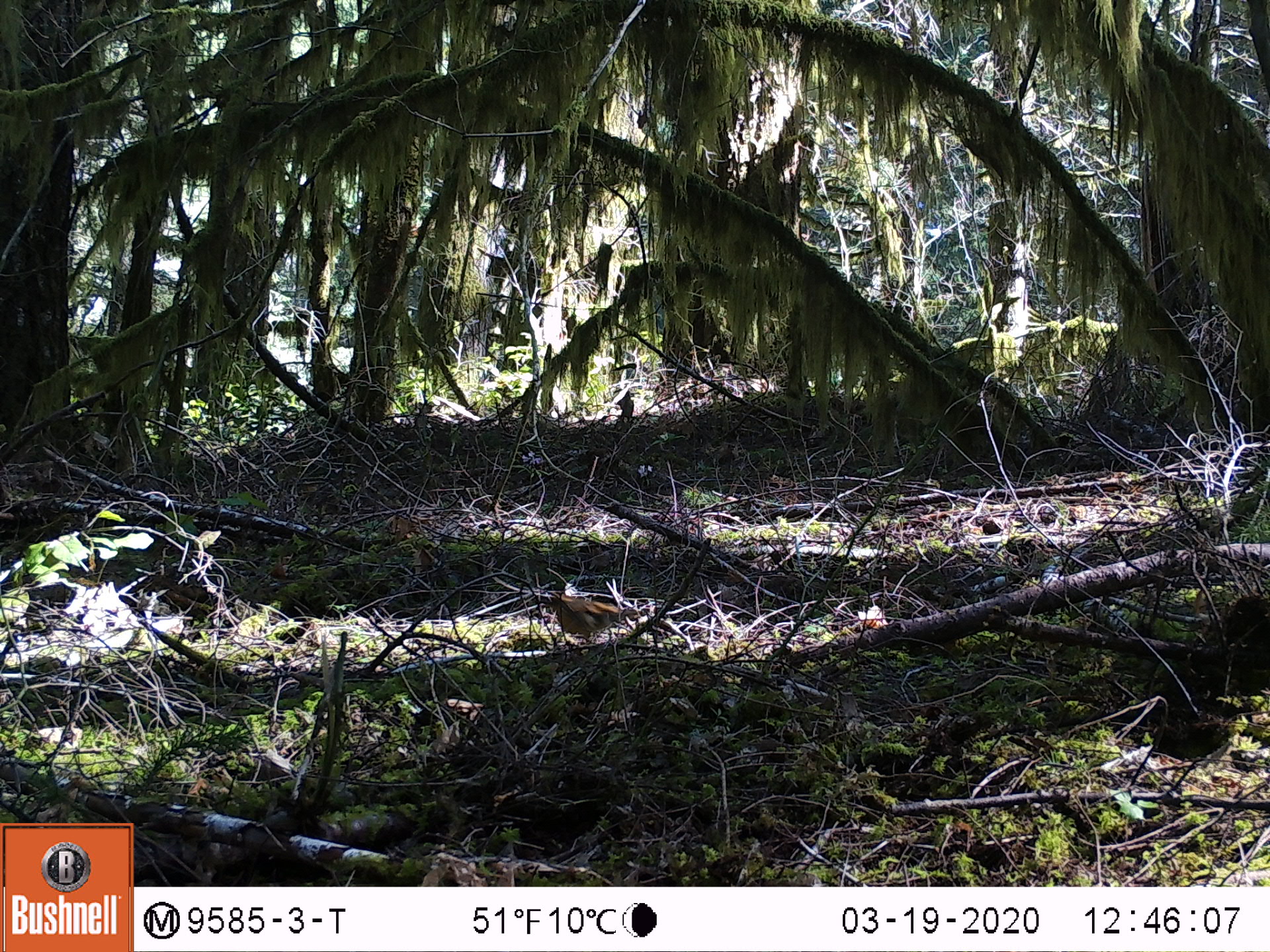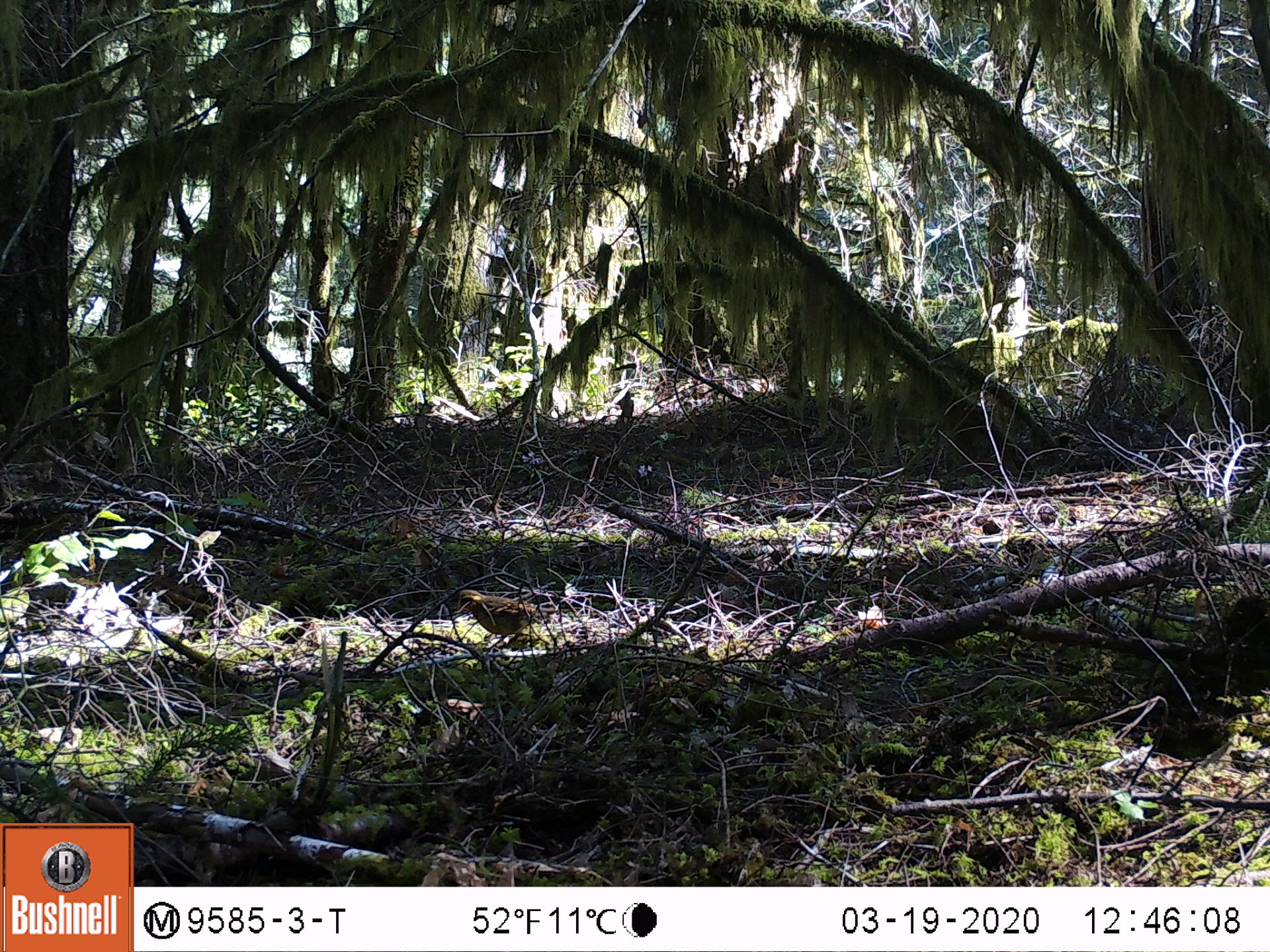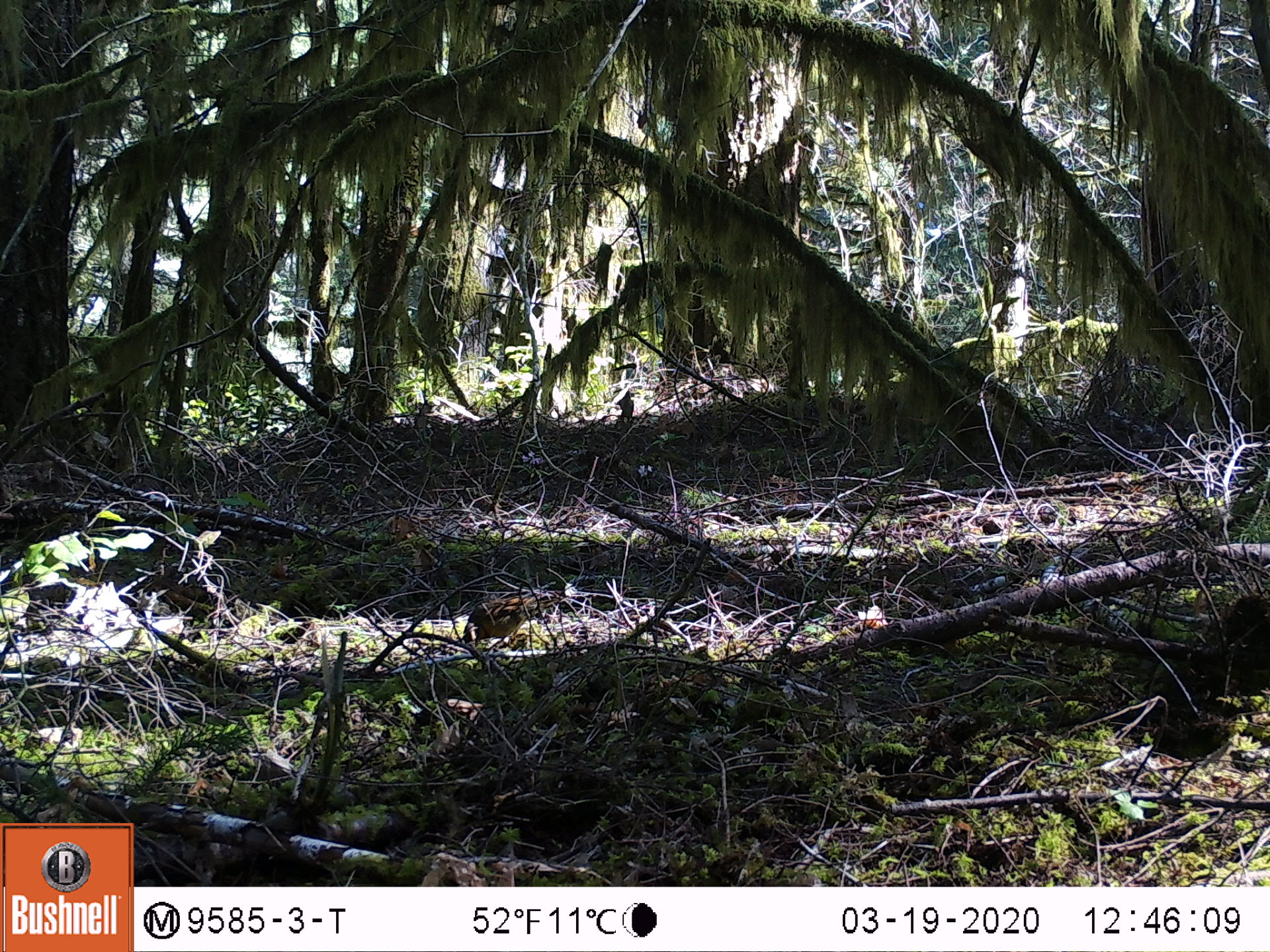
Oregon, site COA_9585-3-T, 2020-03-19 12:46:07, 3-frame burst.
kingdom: Animalia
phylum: Chordata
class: Aves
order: Passeriformes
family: Turdidae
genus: Ixoreus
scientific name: Ixoreus naevius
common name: varied thrush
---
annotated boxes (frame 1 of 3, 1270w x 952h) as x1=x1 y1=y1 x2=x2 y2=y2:
varied thrush: x1=536 y1=586 x2=629 y2=646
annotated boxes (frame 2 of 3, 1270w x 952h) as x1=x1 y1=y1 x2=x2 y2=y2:
varied thrush: x1=456 y1=588 x2=558 y2=637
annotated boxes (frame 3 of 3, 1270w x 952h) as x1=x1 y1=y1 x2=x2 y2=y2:
varied thrush: x1=456 y1=591 x2=565 y2=646